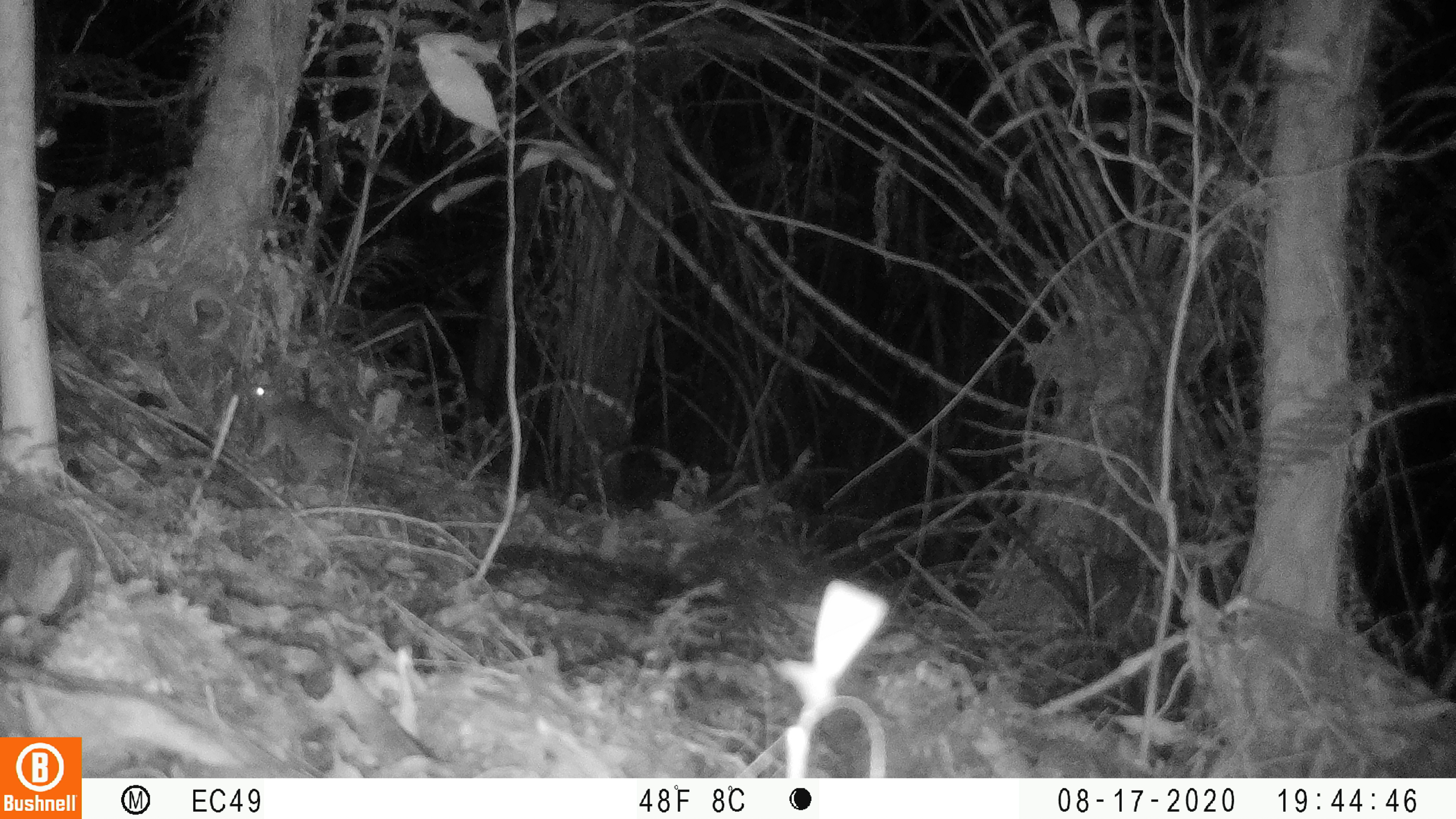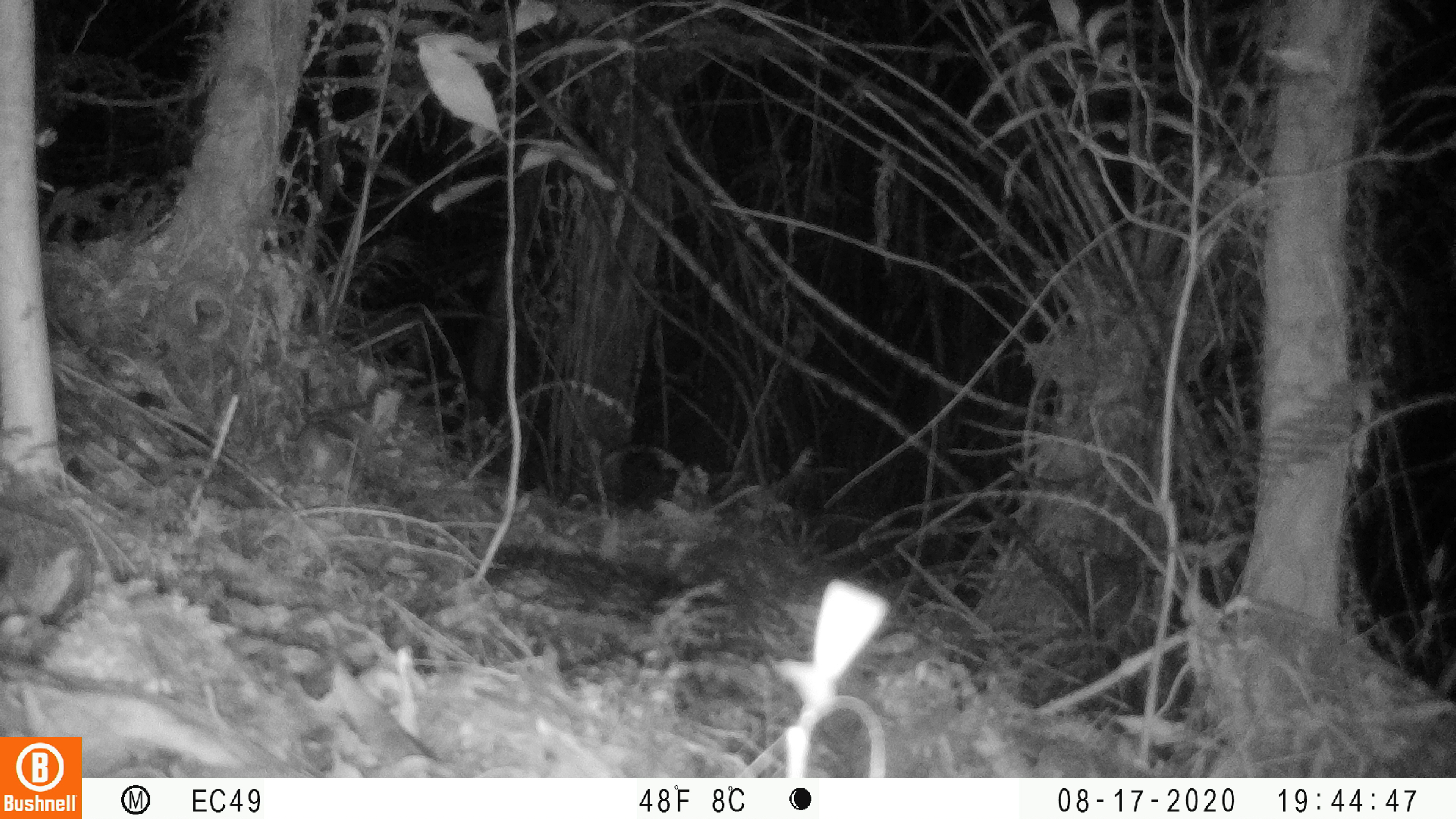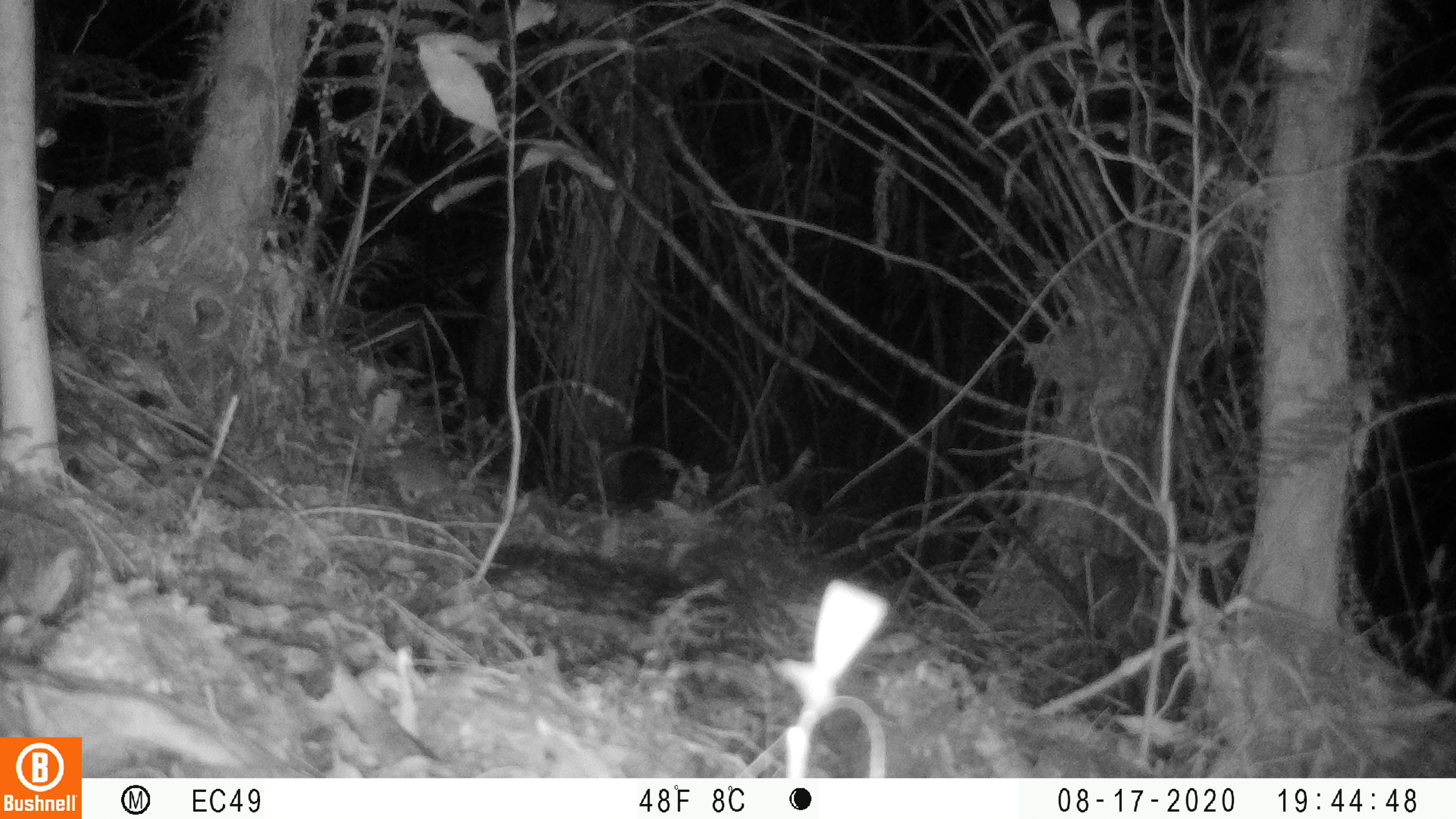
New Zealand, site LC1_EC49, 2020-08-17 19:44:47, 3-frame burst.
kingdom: Animalia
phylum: Chordata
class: Mammalia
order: Rodentia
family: Muridae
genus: Rattus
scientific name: Rattus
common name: rat